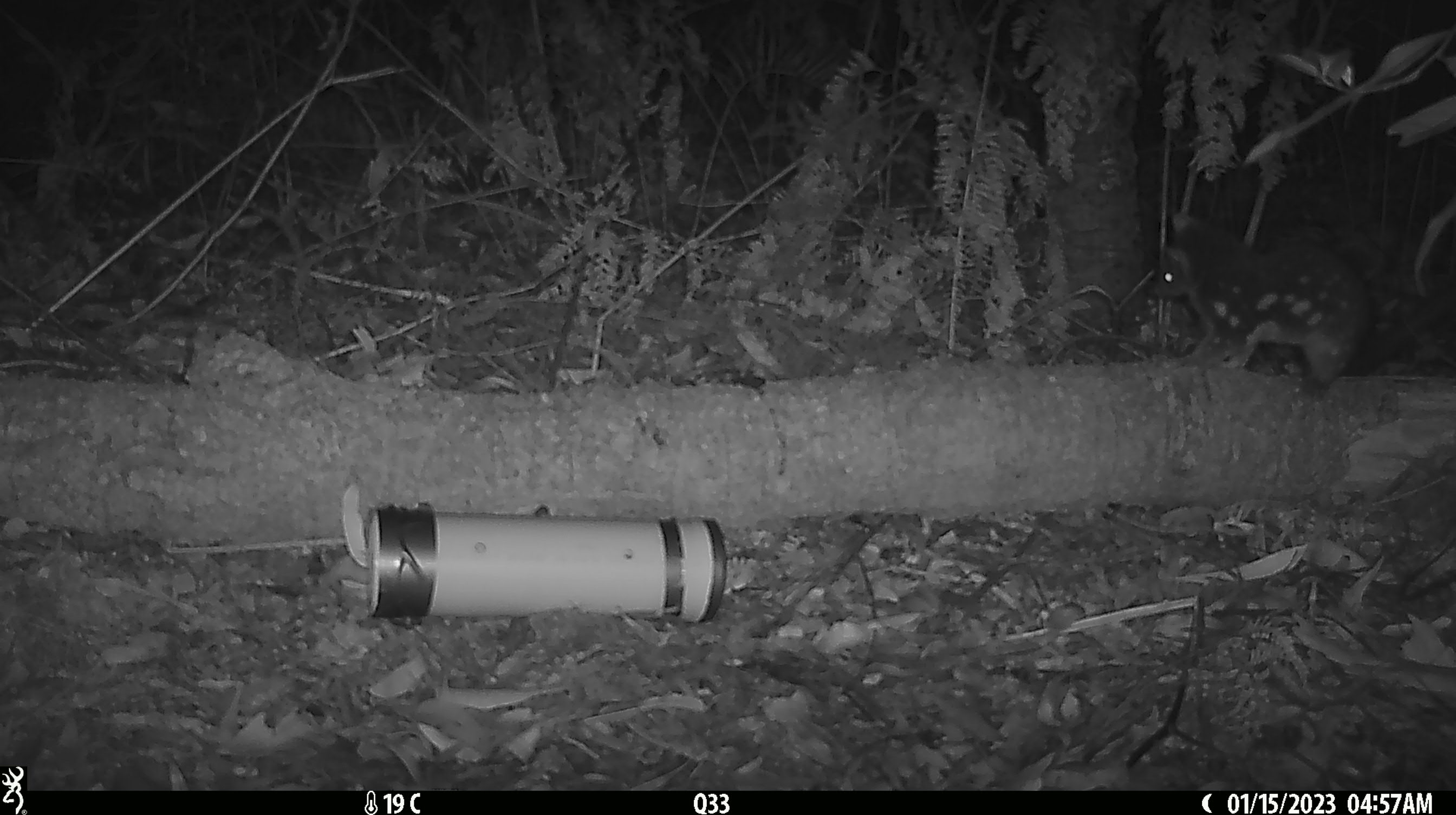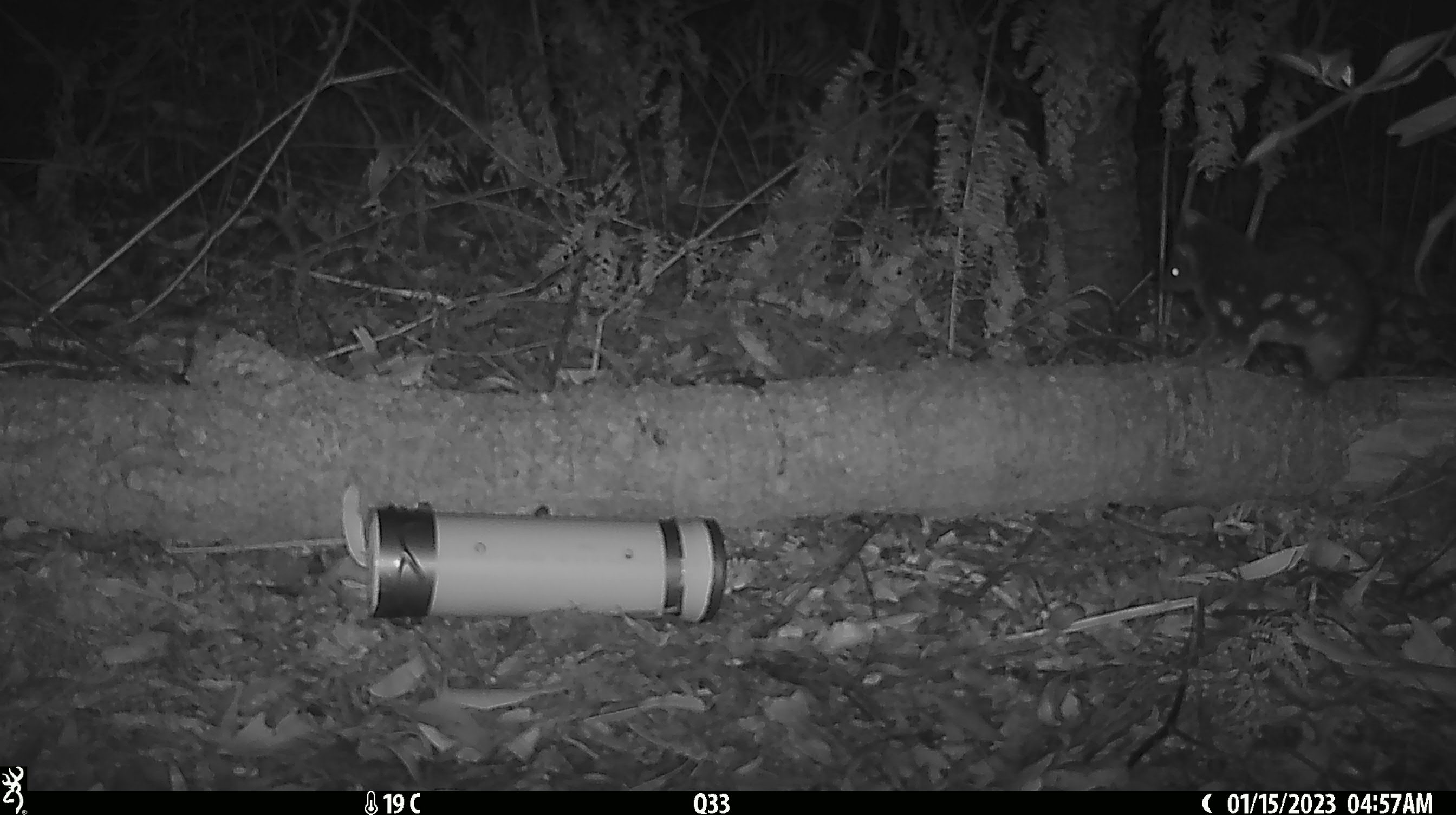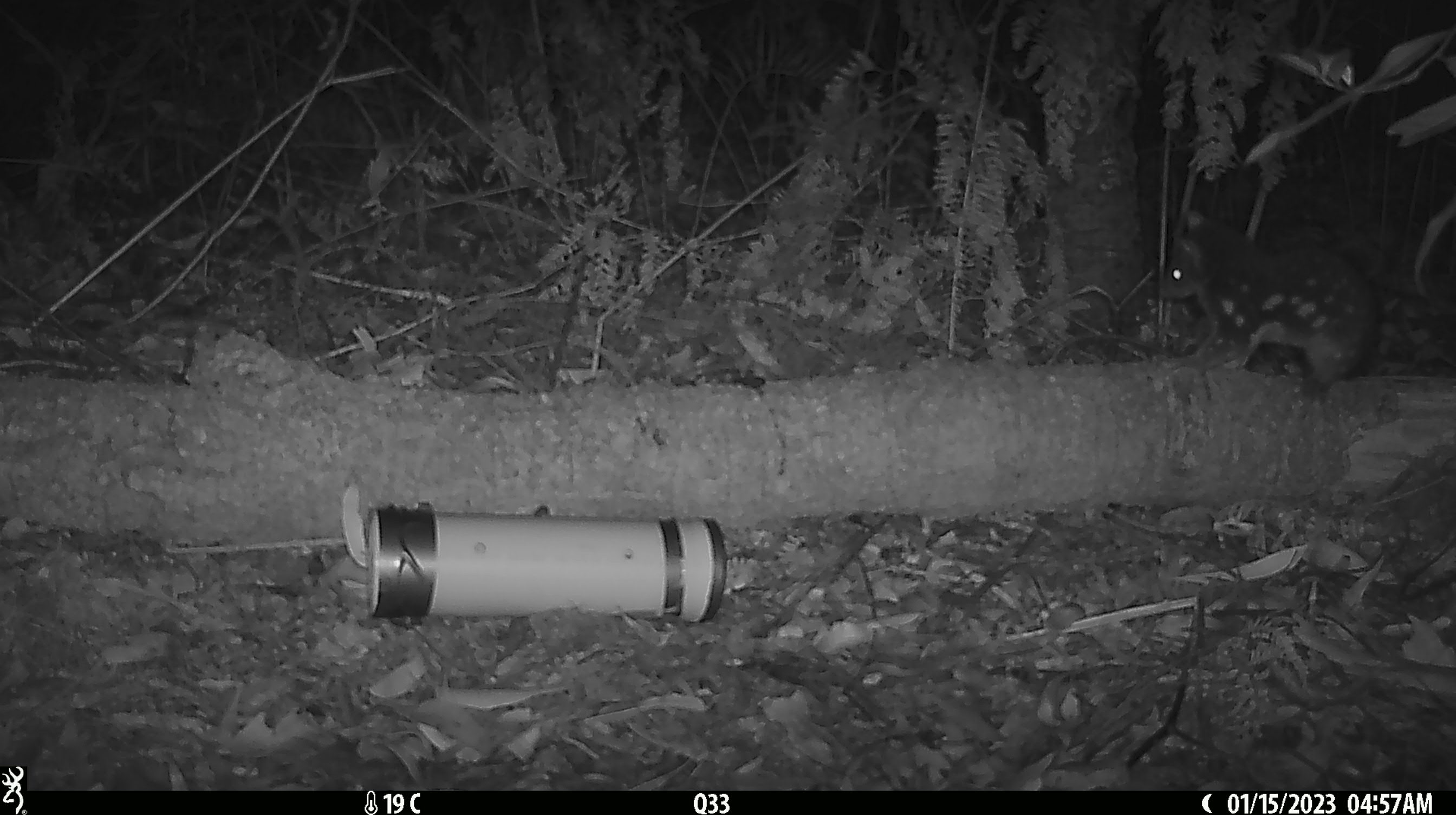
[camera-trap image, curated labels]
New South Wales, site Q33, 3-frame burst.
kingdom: Animalia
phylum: Chordata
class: Mammalia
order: Dasyuromorphia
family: Dasyuridae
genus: Dasyurus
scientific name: Dasyurus maculatus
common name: spotted-tailed quoll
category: quoll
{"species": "quoll (spotted-tailed quoll) (Dasyurus maculatus)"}